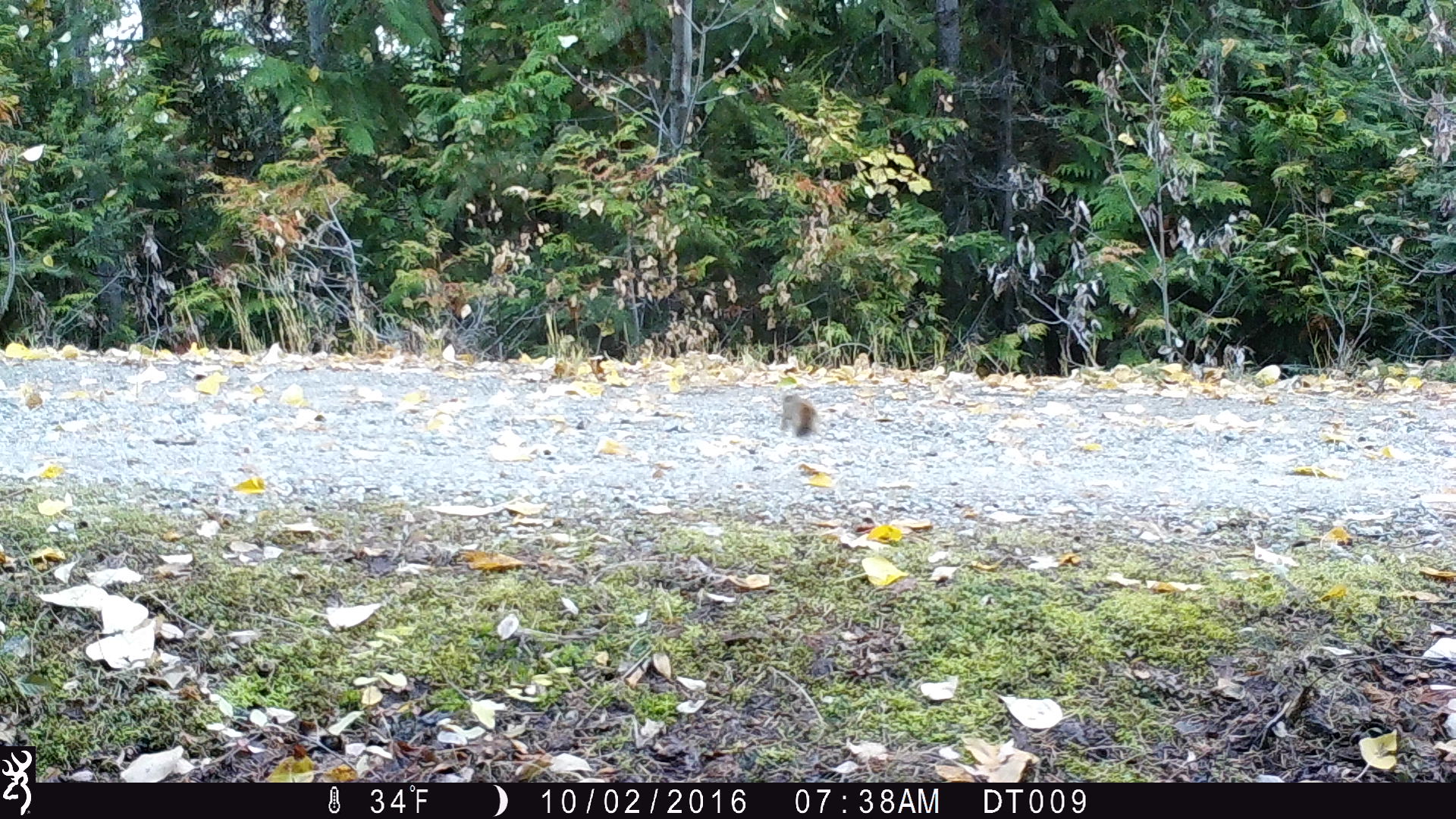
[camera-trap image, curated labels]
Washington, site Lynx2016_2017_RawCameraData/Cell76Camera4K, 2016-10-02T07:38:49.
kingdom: Animalia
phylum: Chordata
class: Mammalia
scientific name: Mammalia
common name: small mammal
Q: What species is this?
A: Small mammal (Mammalia).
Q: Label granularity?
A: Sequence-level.